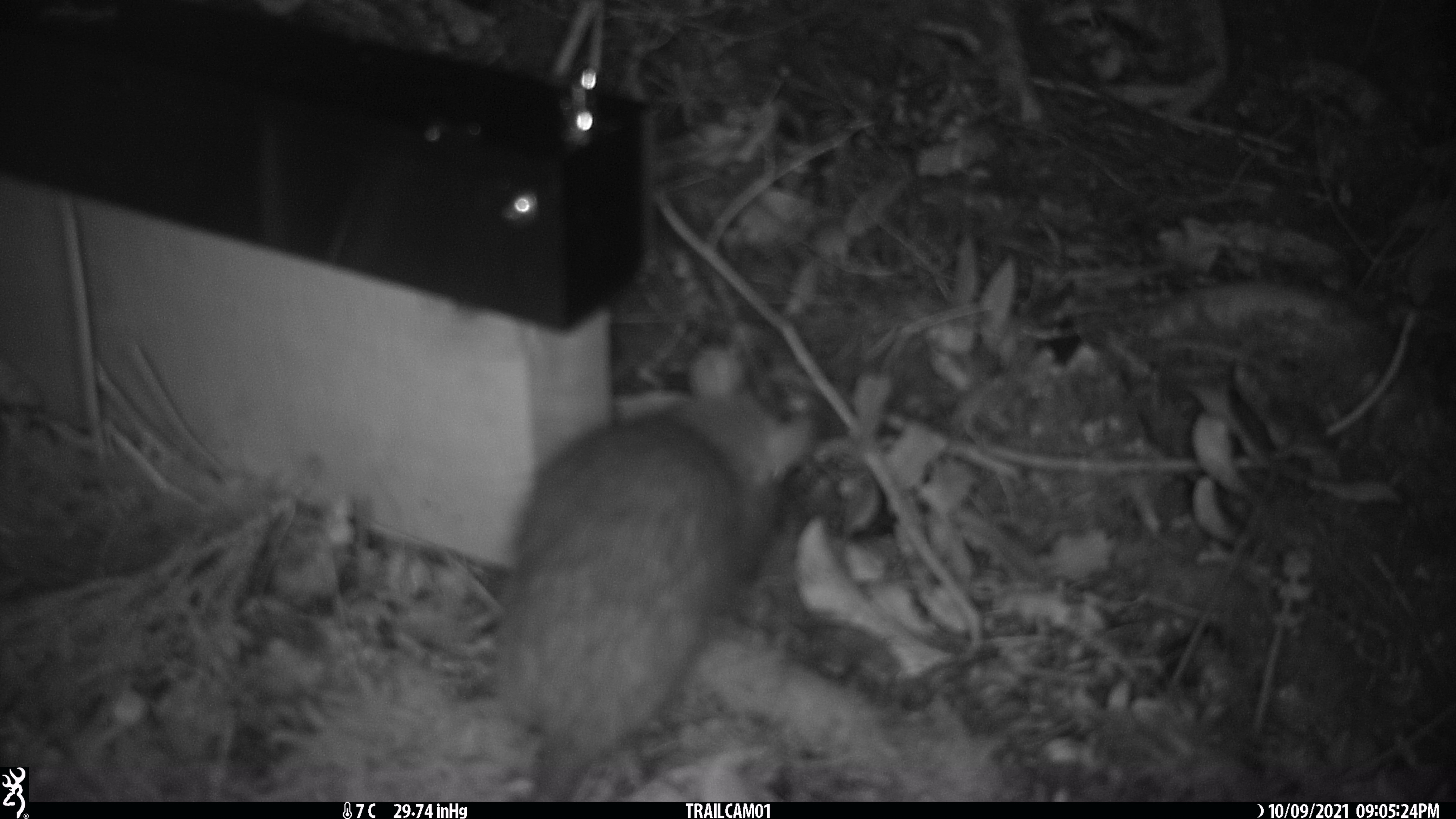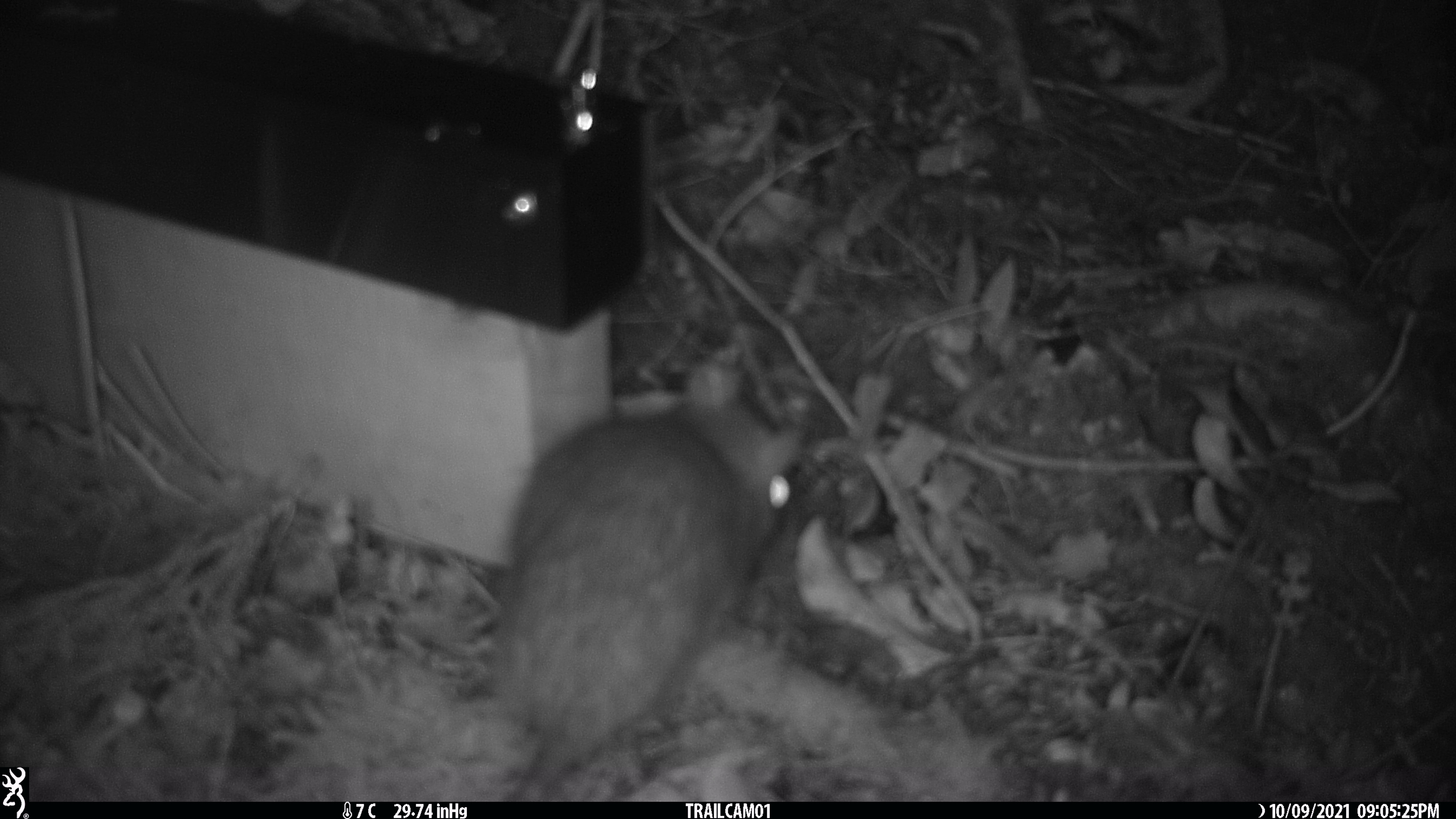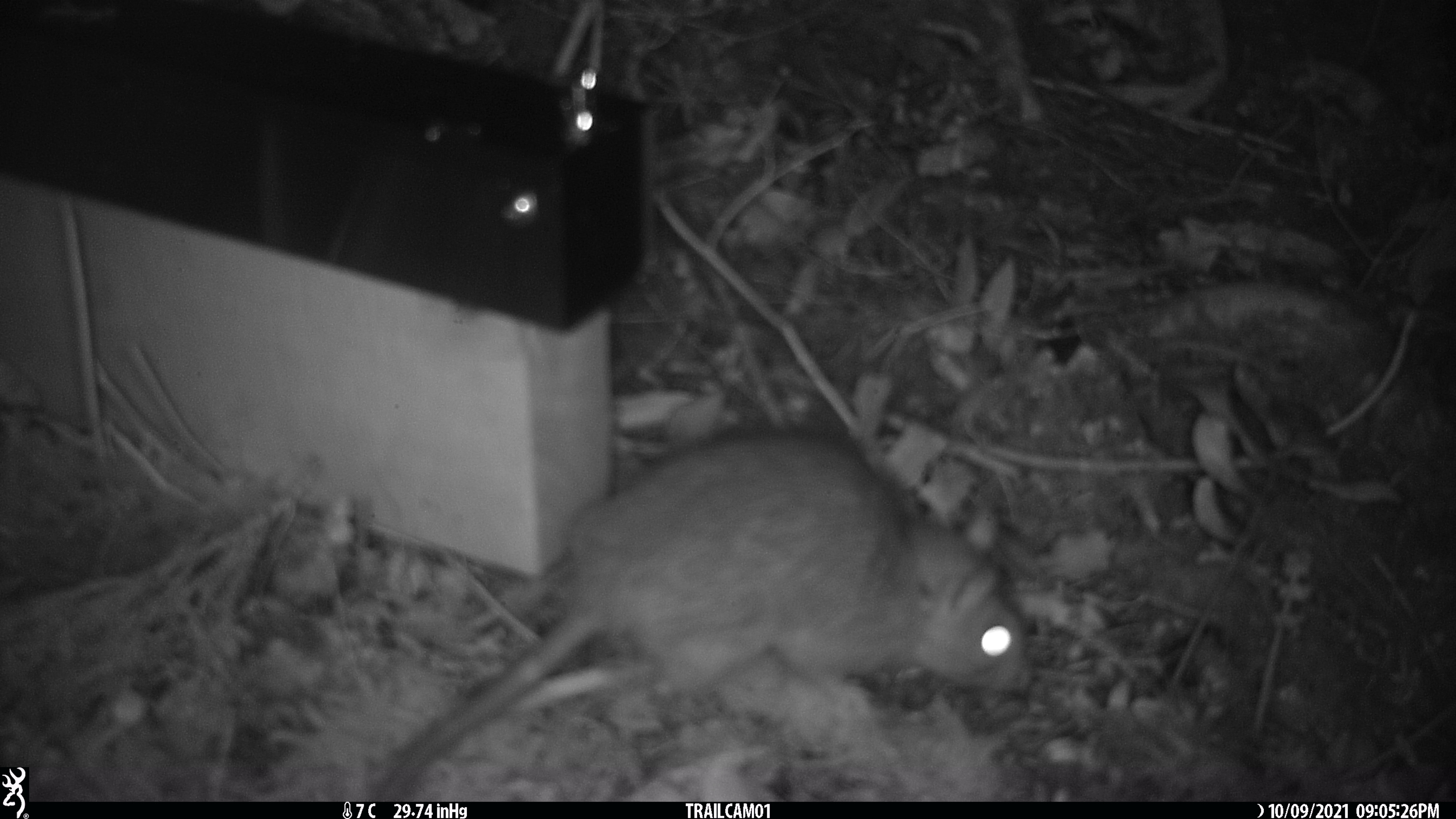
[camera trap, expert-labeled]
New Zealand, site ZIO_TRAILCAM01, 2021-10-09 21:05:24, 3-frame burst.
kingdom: Animalia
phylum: Chordata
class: Mammalia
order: Rodentia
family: Muridae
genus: Rattus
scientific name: Rattus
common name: rat